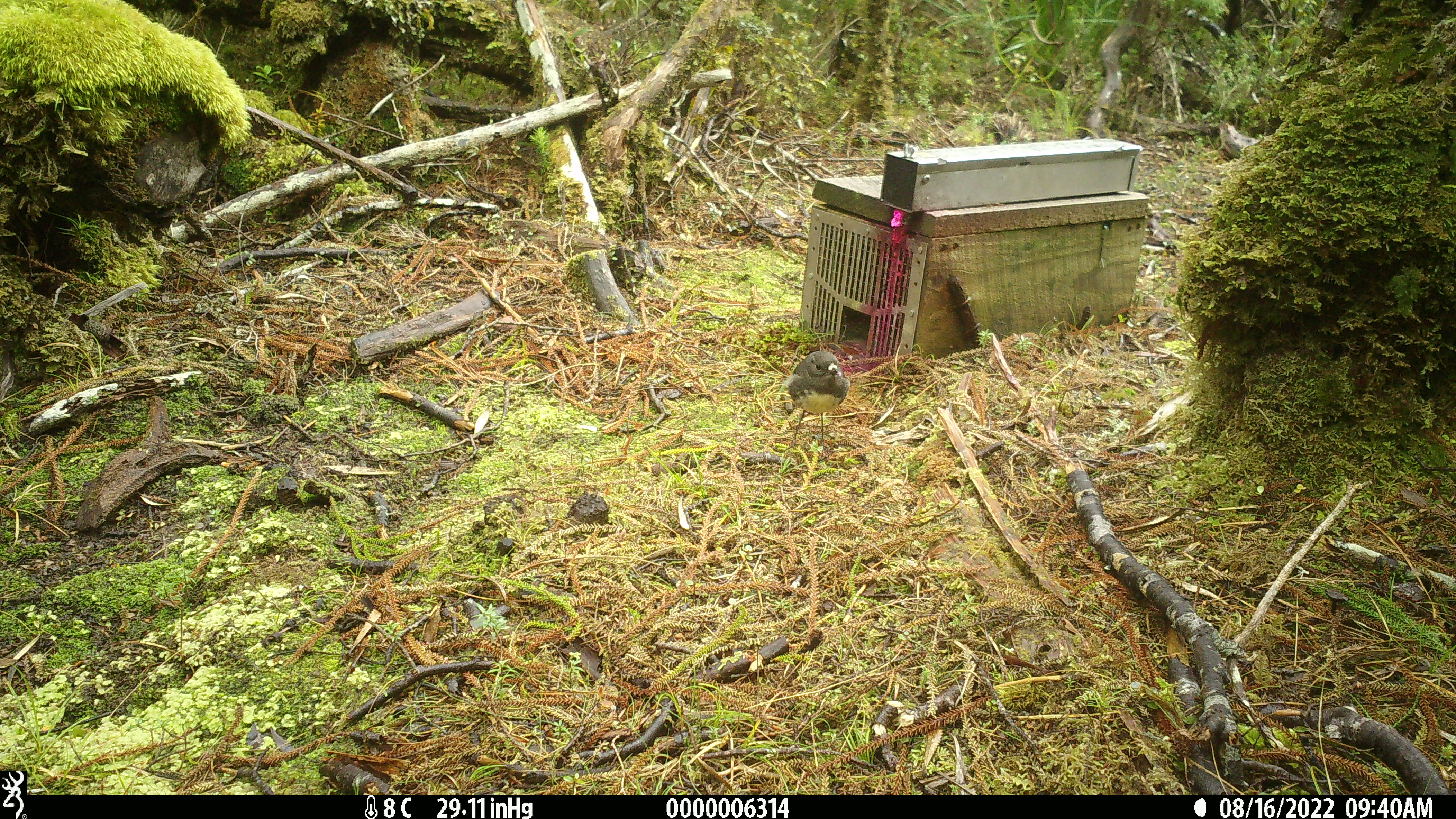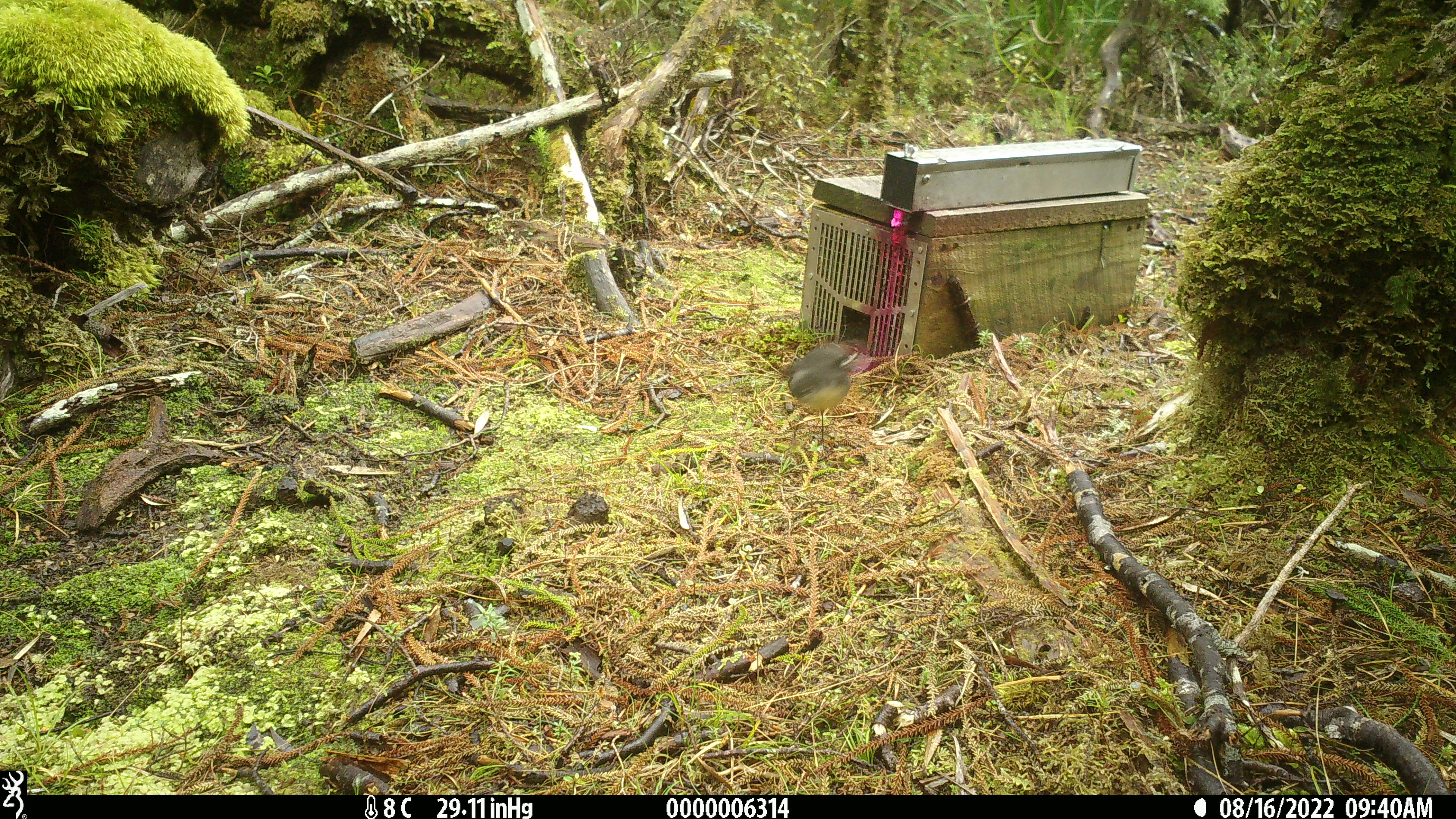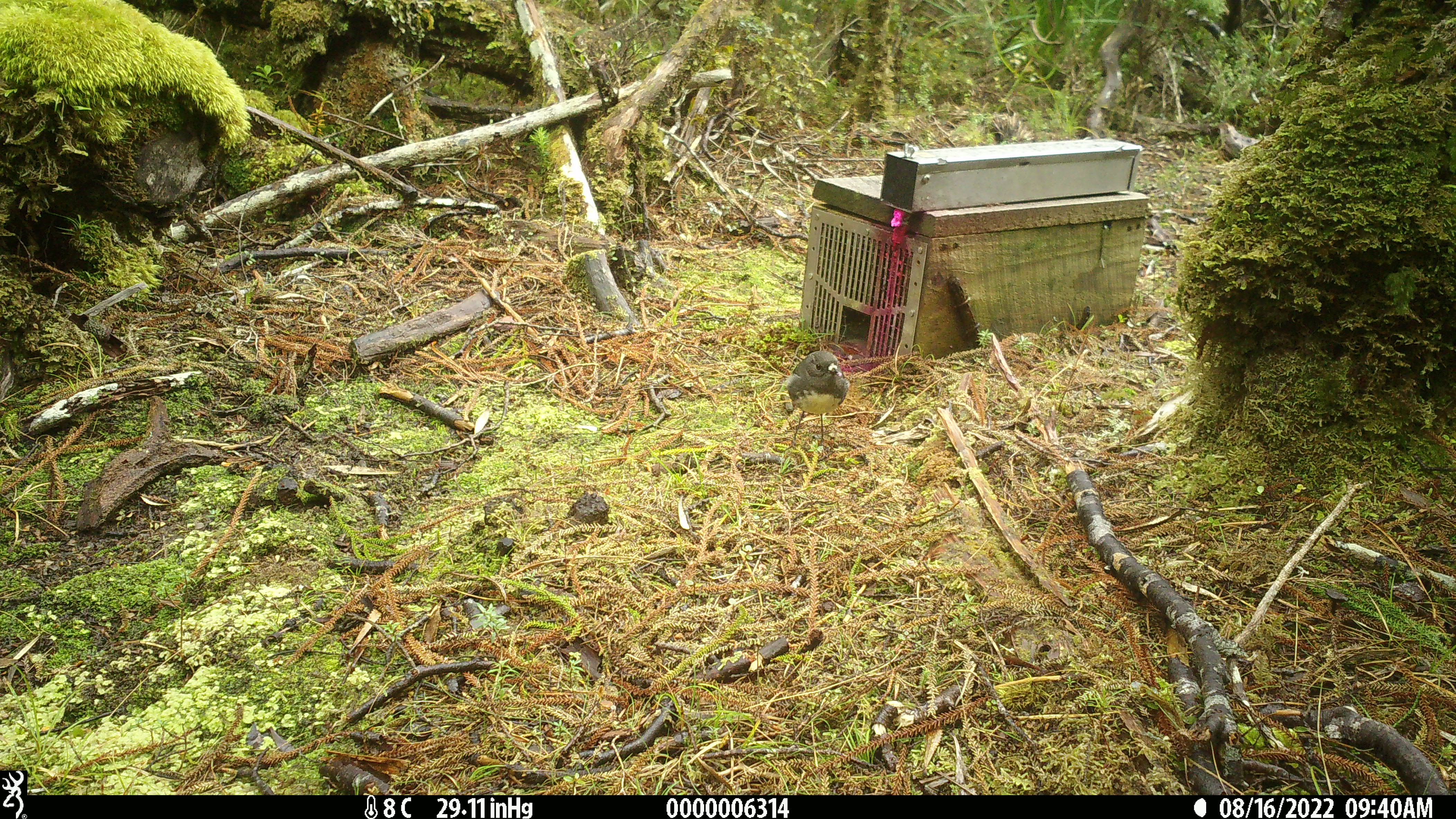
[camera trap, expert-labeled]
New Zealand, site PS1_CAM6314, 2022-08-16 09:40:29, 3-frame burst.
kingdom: Animalia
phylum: Chordata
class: Aves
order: Passeriformes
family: Petroicidae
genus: Petroica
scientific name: Petroica australis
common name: new zealand robin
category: robin